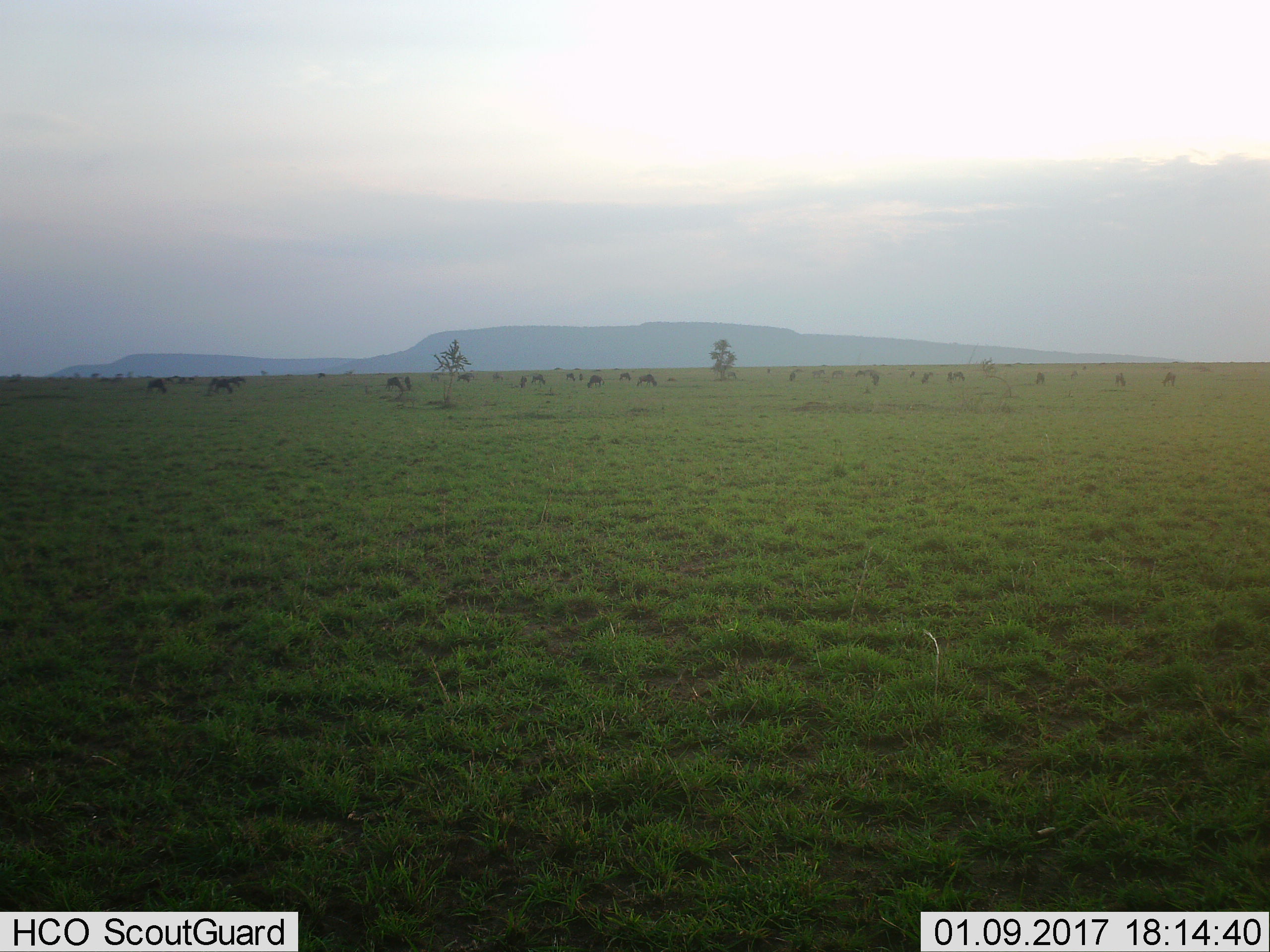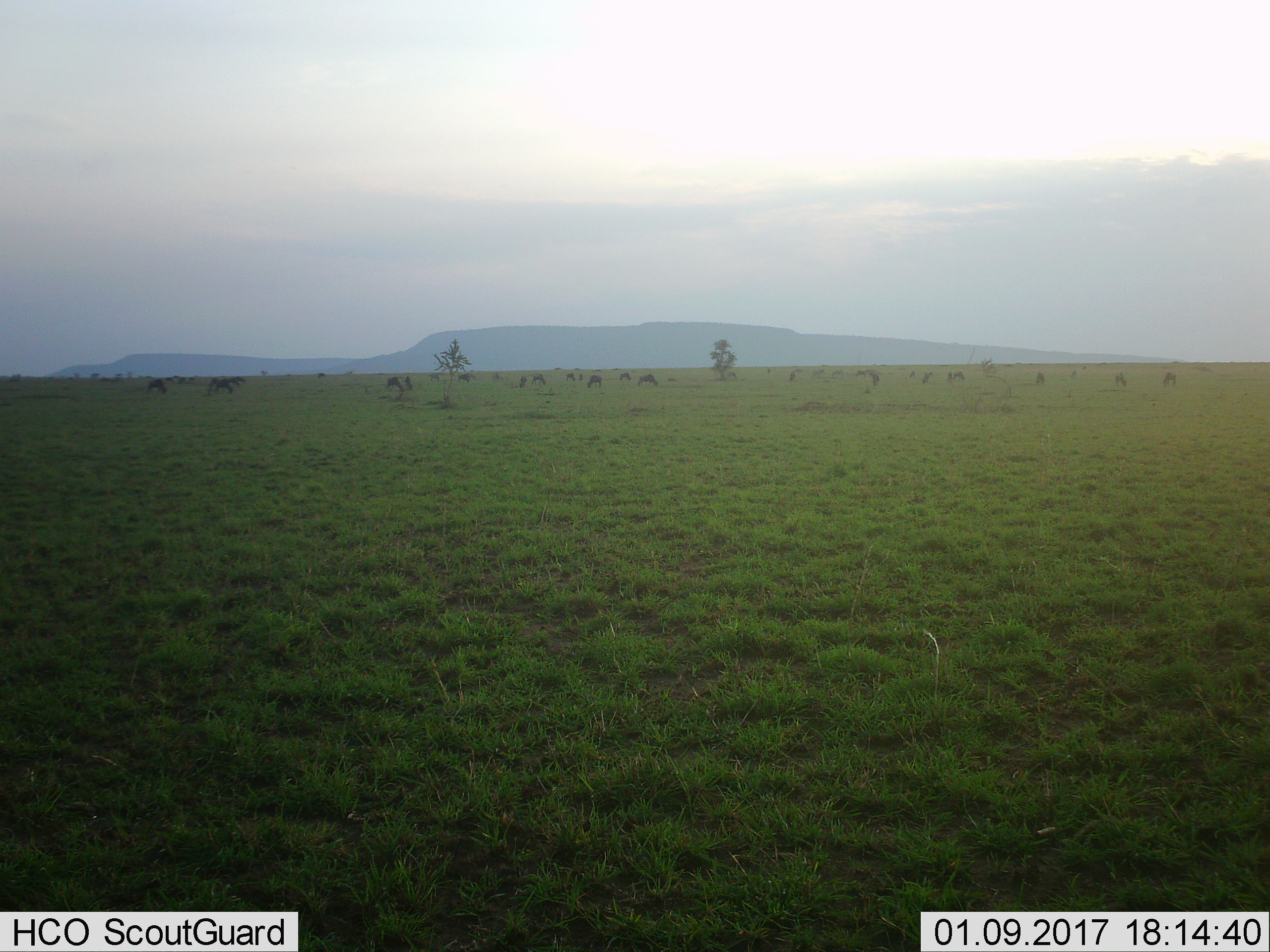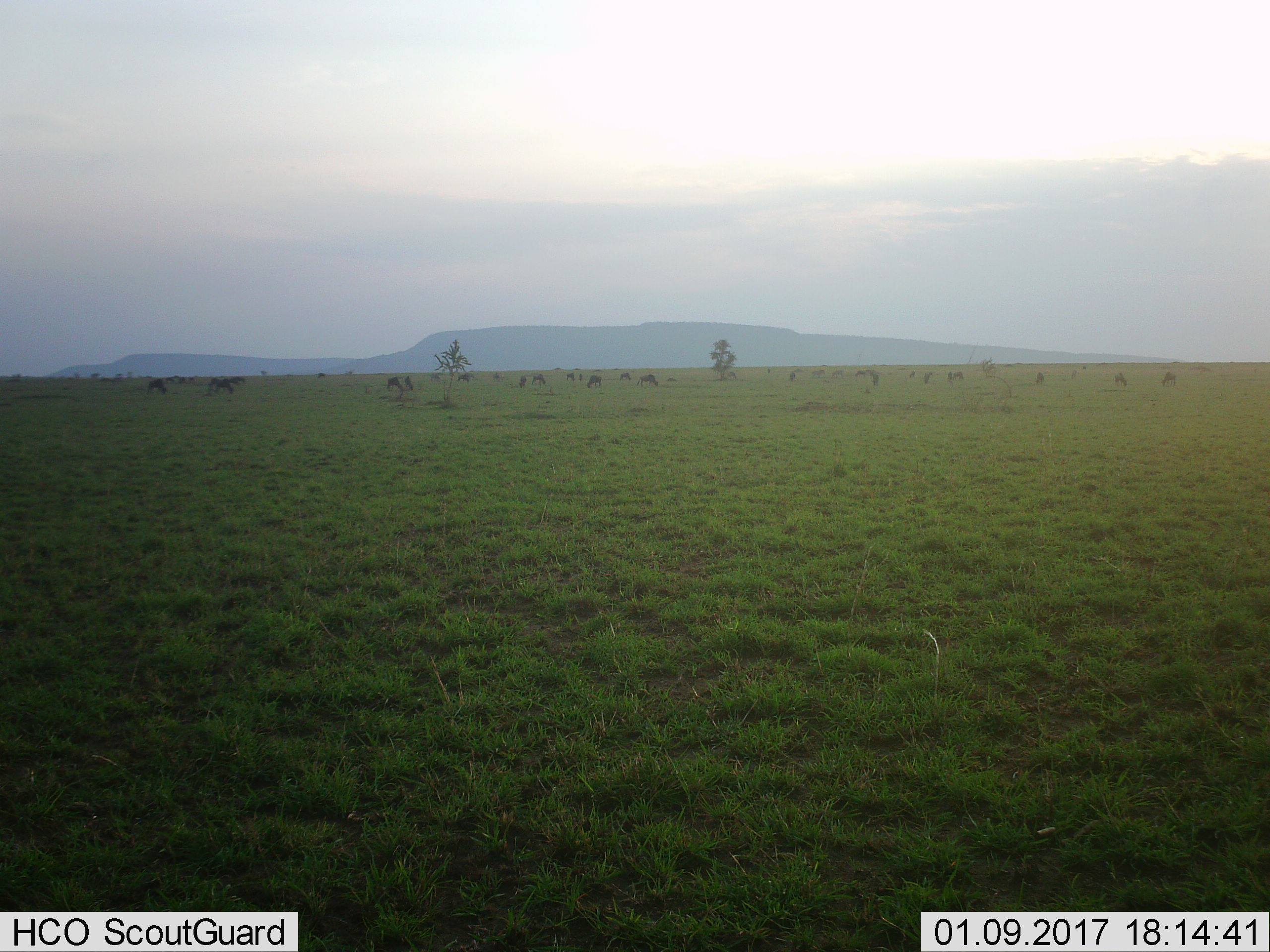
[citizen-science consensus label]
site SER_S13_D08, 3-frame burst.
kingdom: Animalia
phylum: Chordata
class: Mammalia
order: Artiodactyla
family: Bovidae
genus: Connochaetes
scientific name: Connochaetes taurinus taurinus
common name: blue wildebeest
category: wildebeestblue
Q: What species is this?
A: Wildebeestblue (blue wildebeest) (Connochaetes taurinus taurinus).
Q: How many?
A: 11-50.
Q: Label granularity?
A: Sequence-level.